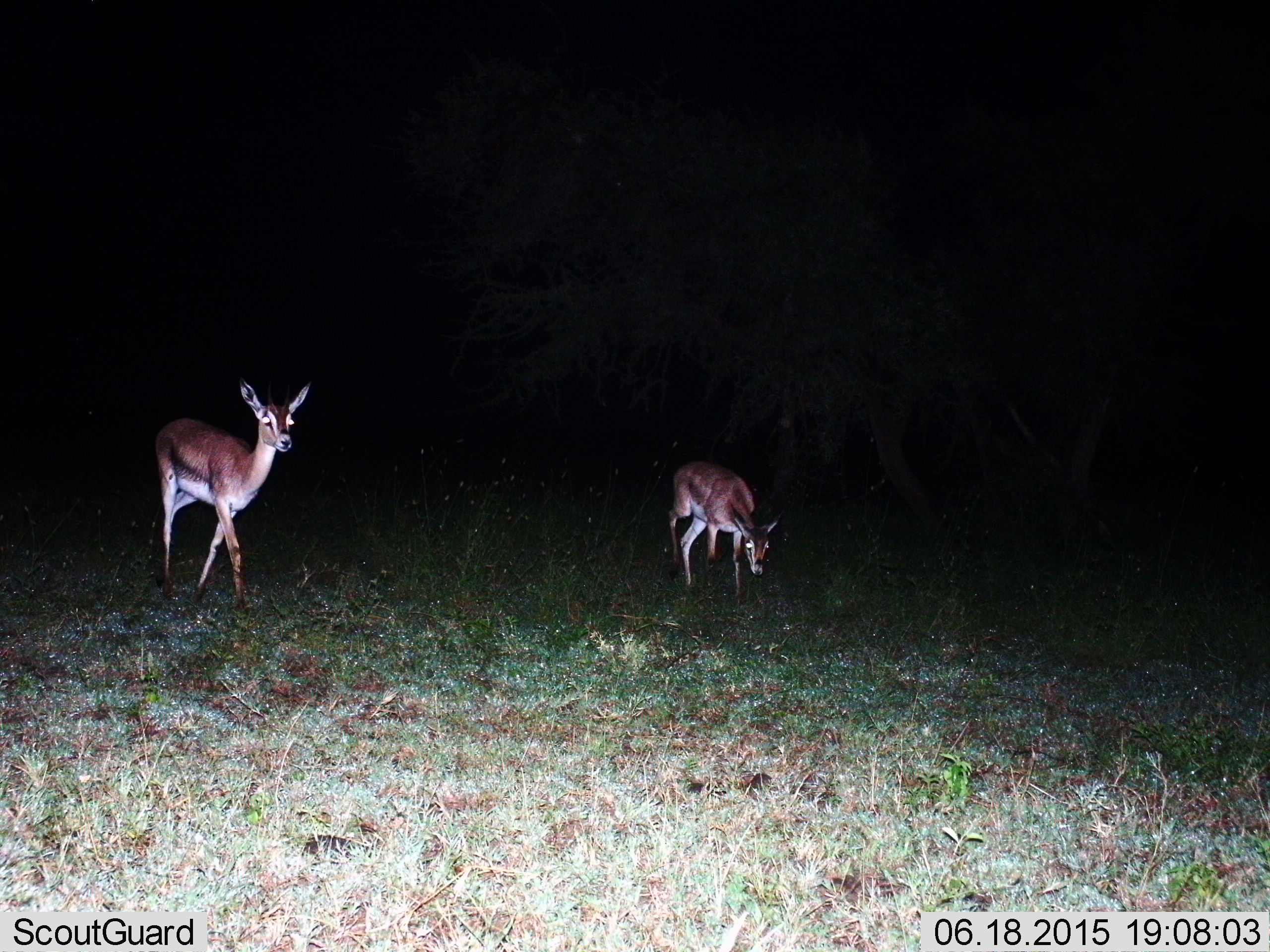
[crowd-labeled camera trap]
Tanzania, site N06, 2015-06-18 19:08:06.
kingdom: Animalia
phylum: Chordata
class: Mammalia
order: Artiodactyla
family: Bovidae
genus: Nanger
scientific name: Nanger granti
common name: grant's gazelle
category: gazellegrants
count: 2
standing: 40%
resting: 0%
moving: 50%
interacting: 0%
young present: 0%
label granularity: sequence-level